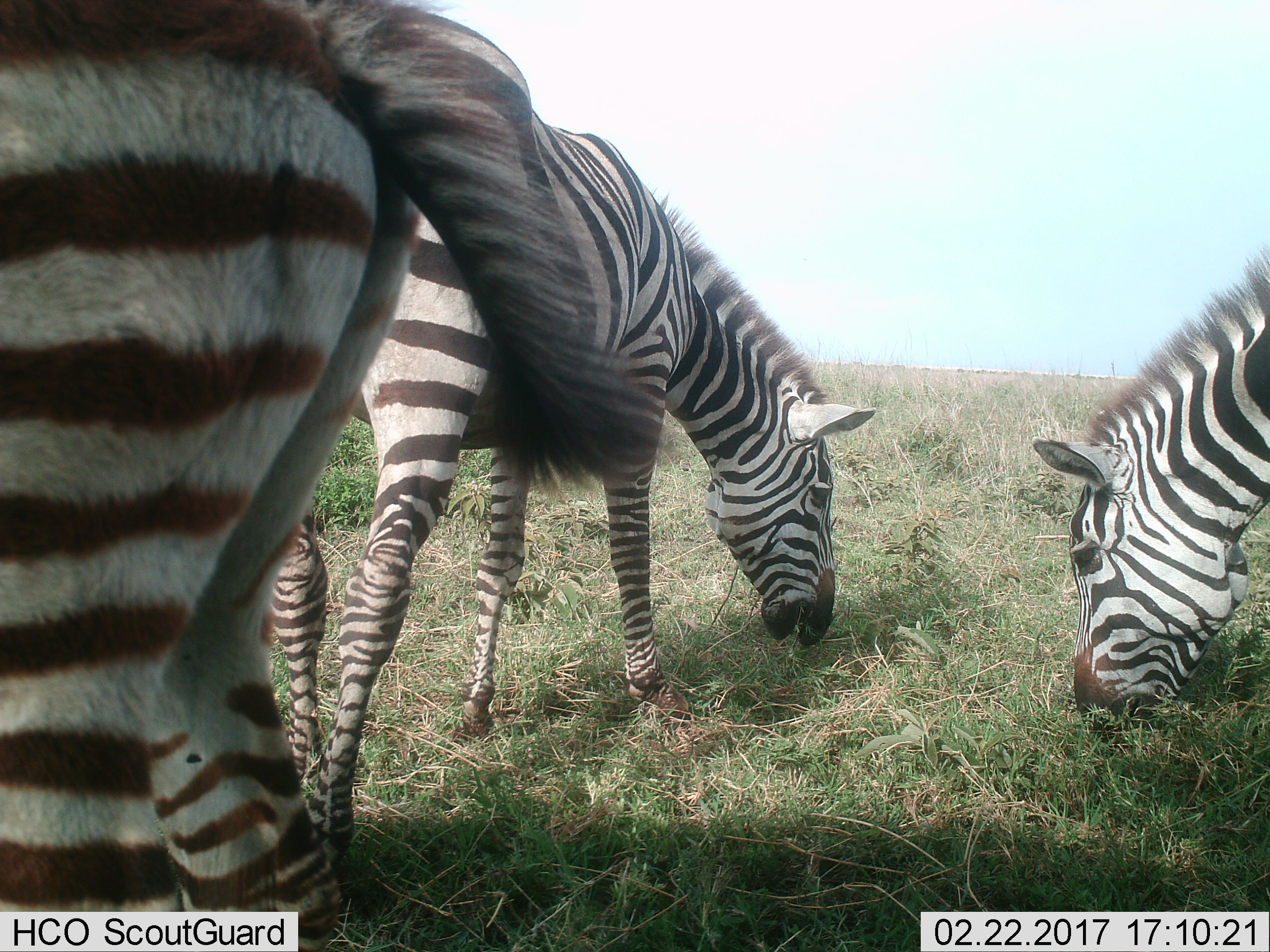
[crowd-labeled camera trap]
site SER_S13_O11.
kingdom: Animalia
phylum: Chordata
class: Mammalia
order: Perissodactyla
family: Equidae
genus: Equus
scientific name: Equus quagga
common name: plains zebra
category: zebraplains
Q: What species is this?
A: Zebraplains (plains zebra) (Equus quagga).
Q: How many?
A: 3.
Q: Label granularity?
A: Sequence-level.